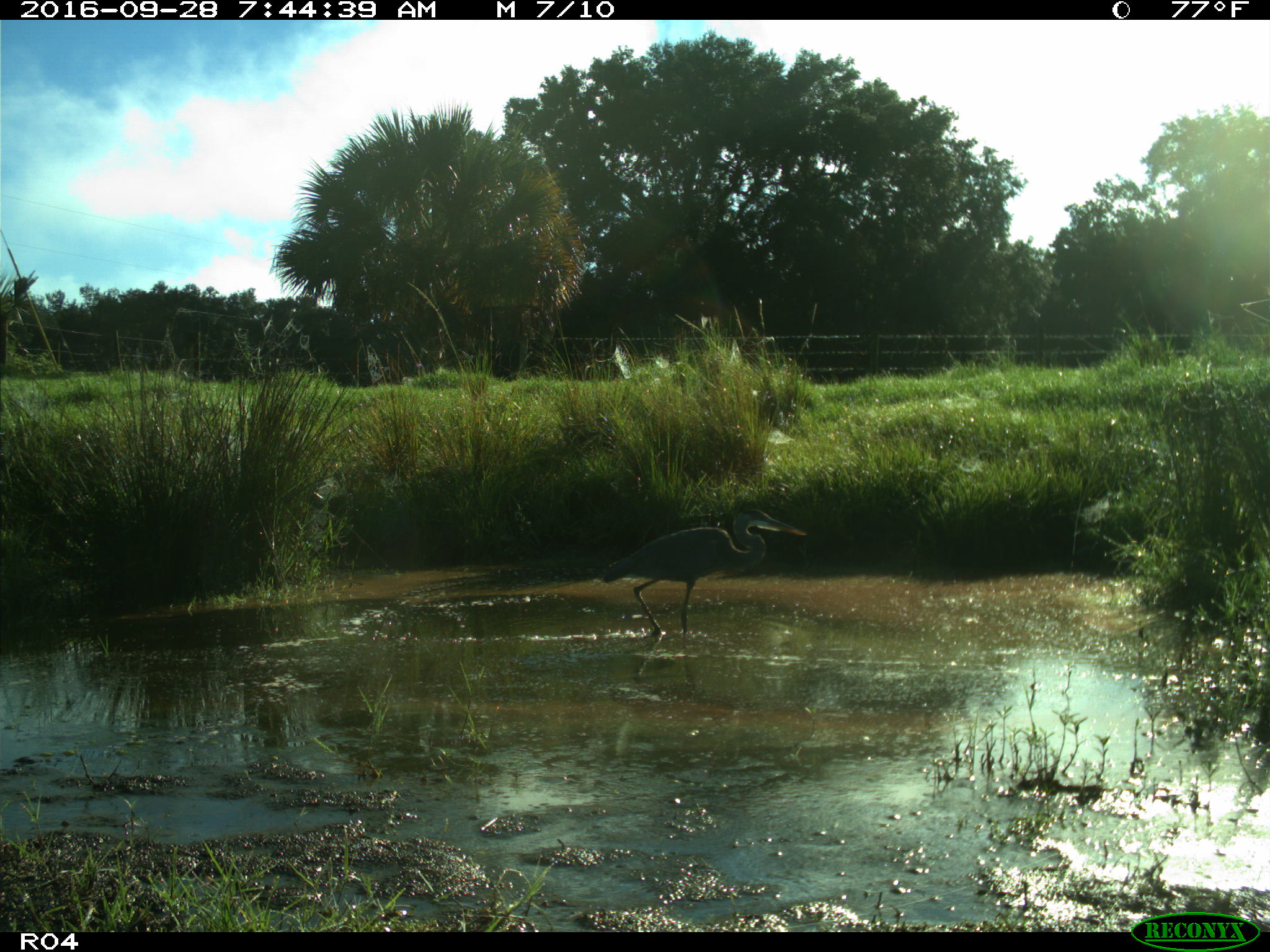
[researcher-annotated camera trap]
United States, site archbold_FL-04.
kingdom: Animalia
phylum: Chordata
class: Aves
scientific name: Aves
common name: birds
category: unidentified bird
Unidentified bird (birds) (Aves).